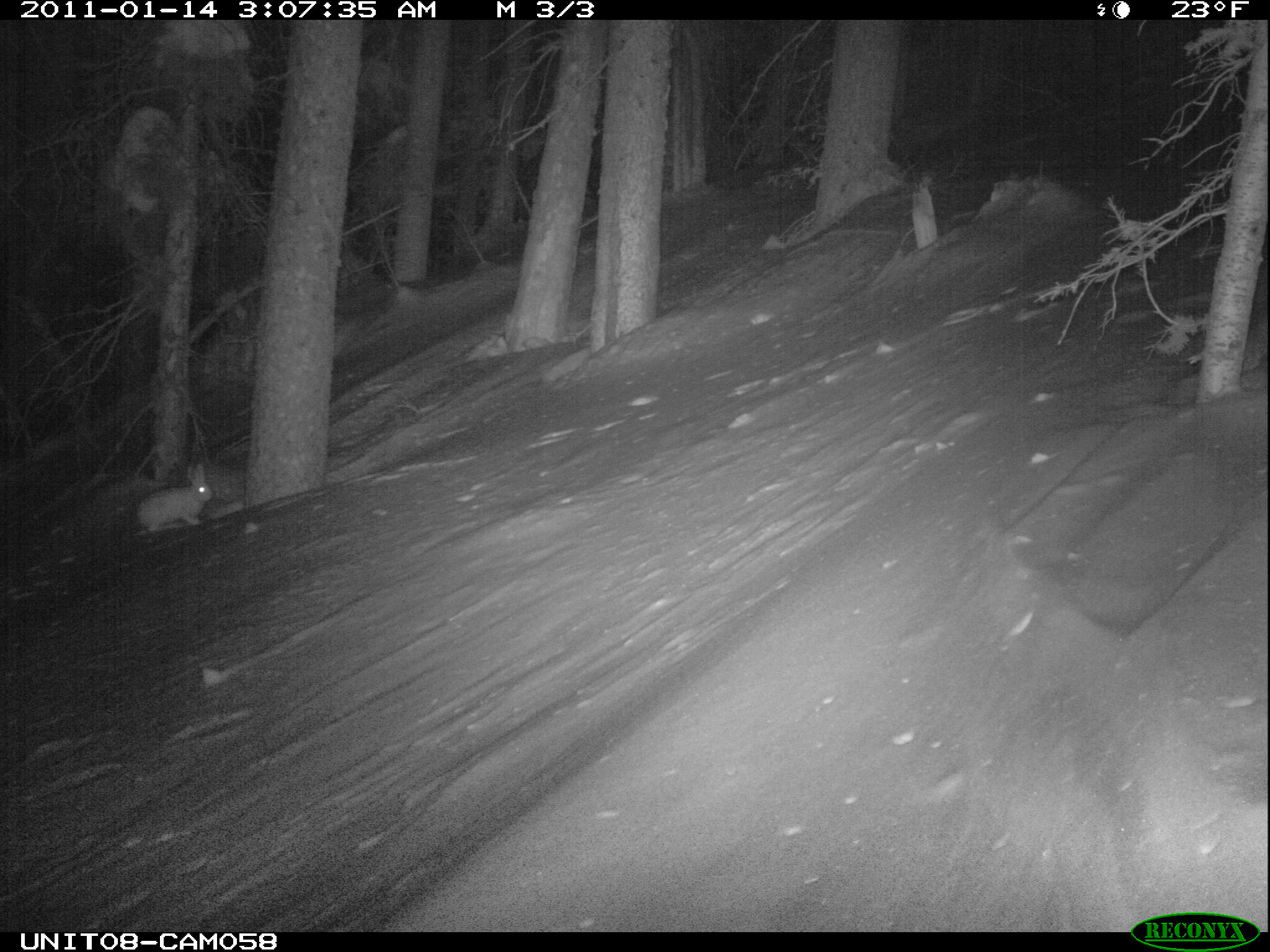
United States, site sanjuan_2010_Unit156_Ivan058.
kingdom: Animalia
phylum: Chordata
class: Mammalia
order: Lagomorpha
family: Leporidae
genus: Lepus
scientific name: Lepus americanus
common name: snowshoe hare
Lepus americanus (snowshoe hare).